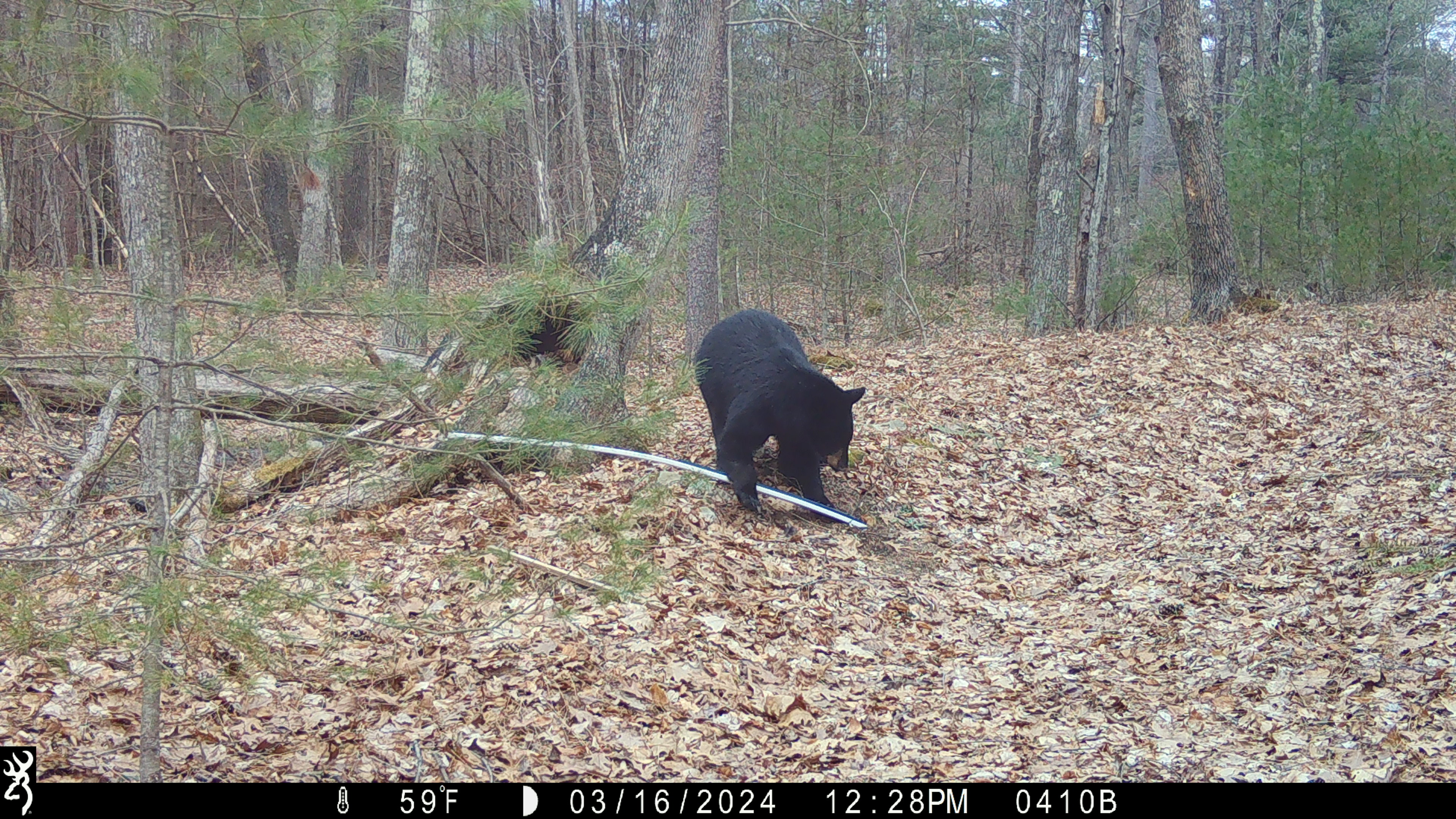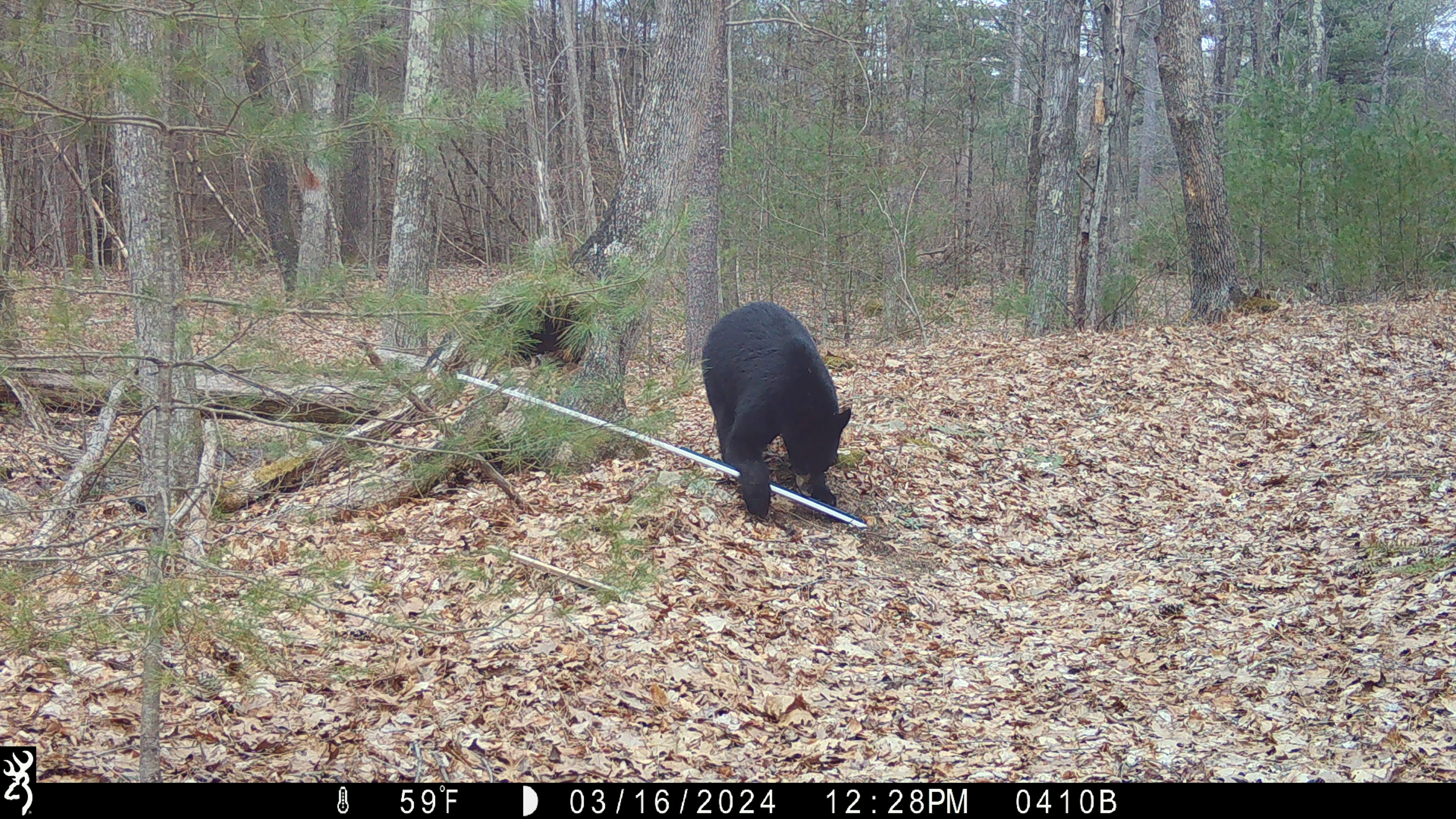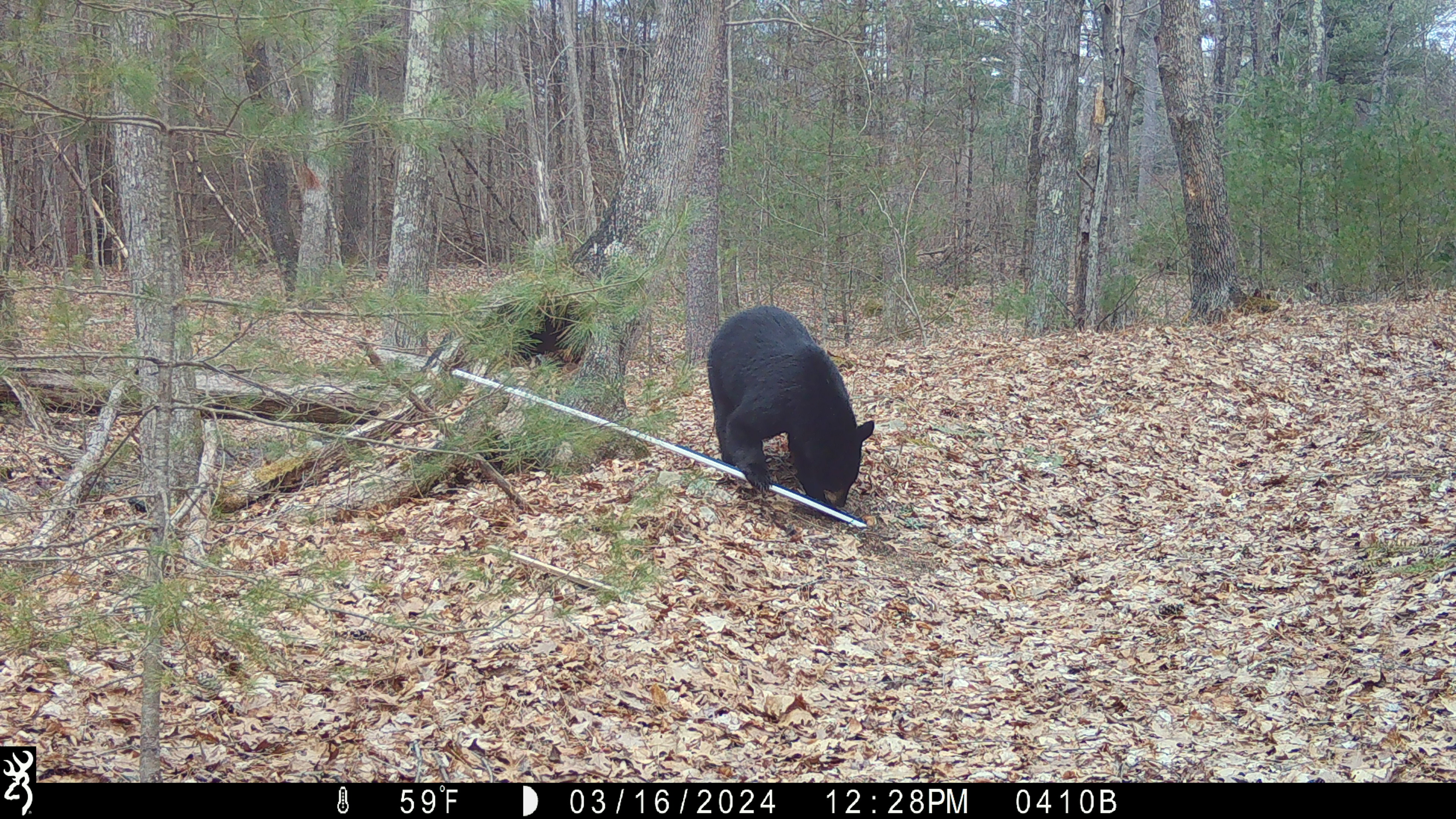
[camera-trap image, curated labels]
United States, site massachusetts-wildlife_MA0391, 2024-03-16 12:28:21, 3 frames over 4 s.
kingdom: Animalia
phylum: Chordata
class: Mammalia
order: Carnivora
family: Ursidae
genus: Ursus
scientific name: Ursus americanus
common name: black bear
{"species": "black bear (Ursus americanus)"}